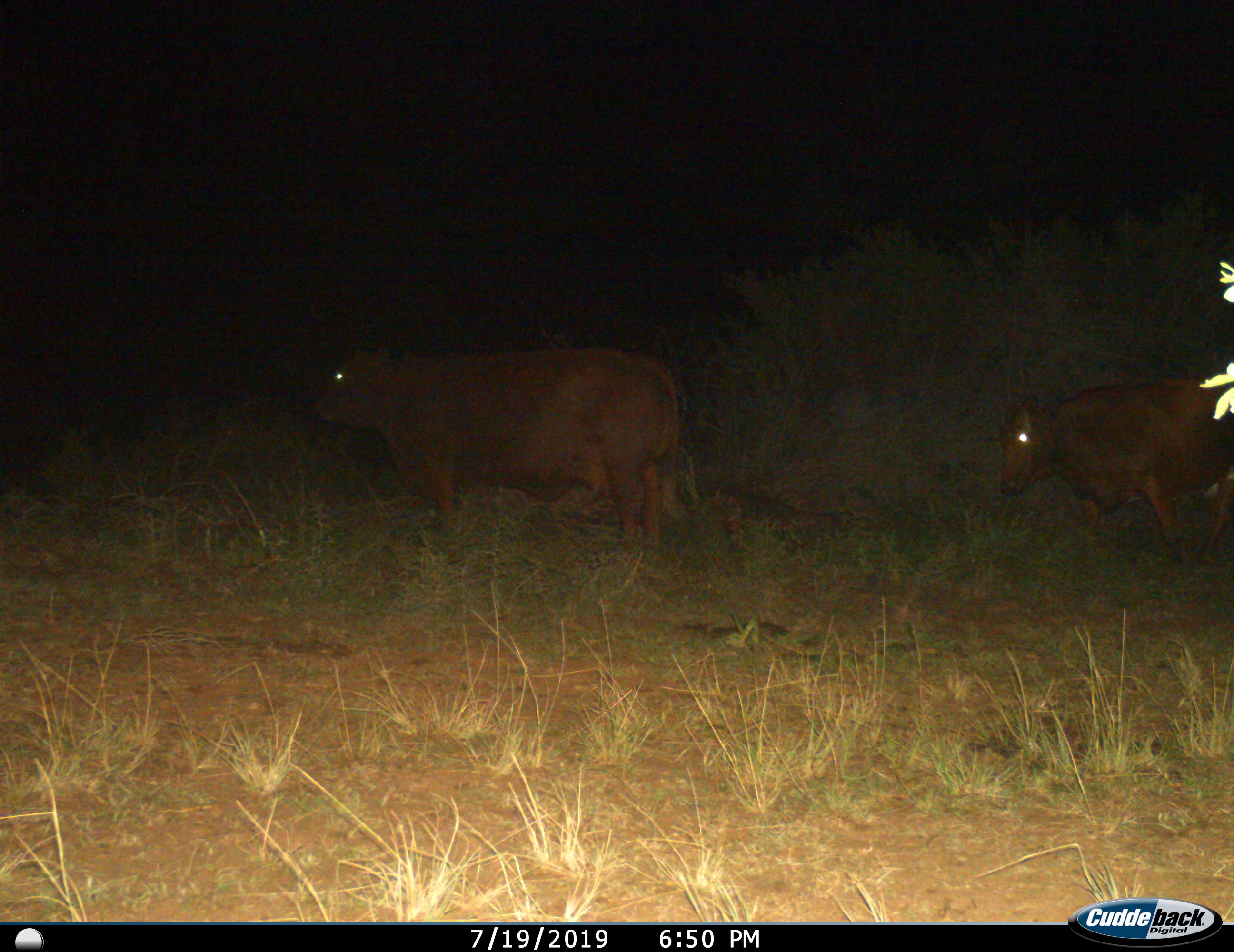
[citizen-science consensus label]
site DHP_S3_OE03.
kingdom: Animalia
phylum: Chordata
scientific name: Vertebrata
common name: domestic animal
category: domesticanimal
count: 2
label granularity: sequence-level